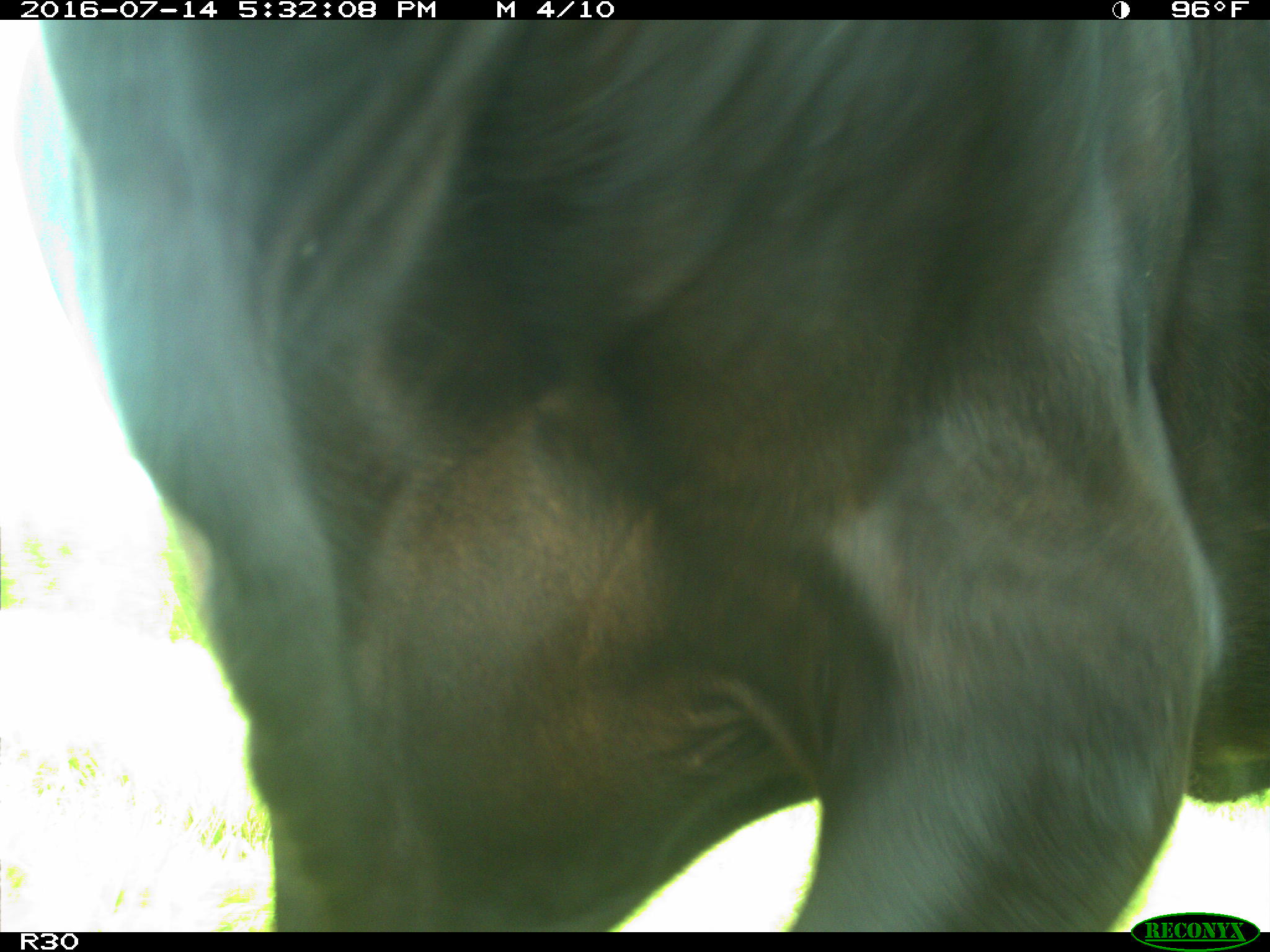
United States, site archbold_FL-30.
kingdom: Animalia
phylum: Chordata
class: Mammalia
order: Artiodactyla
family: Bovidae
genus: Bos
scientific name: Bos taurus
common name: domestic cow